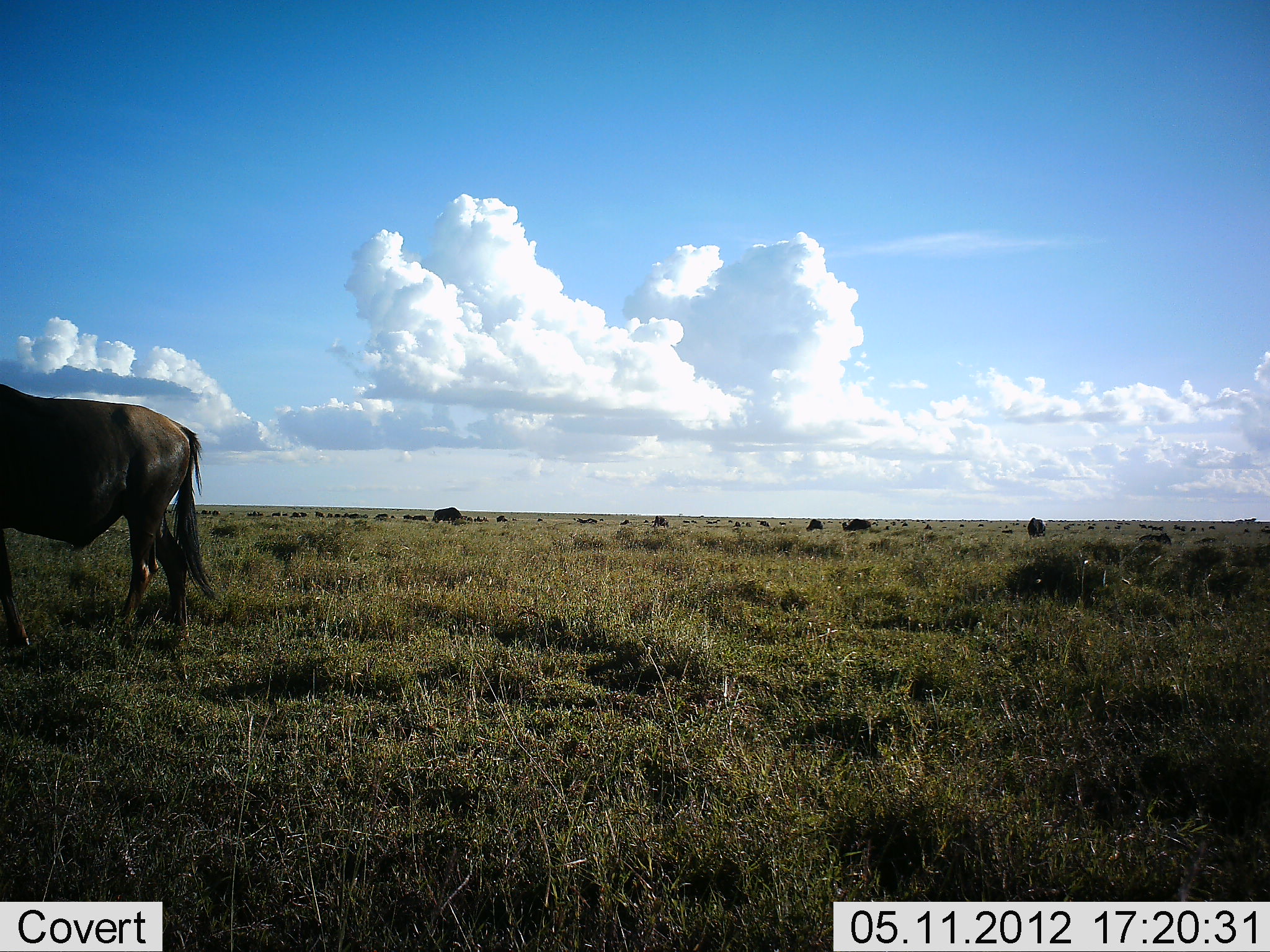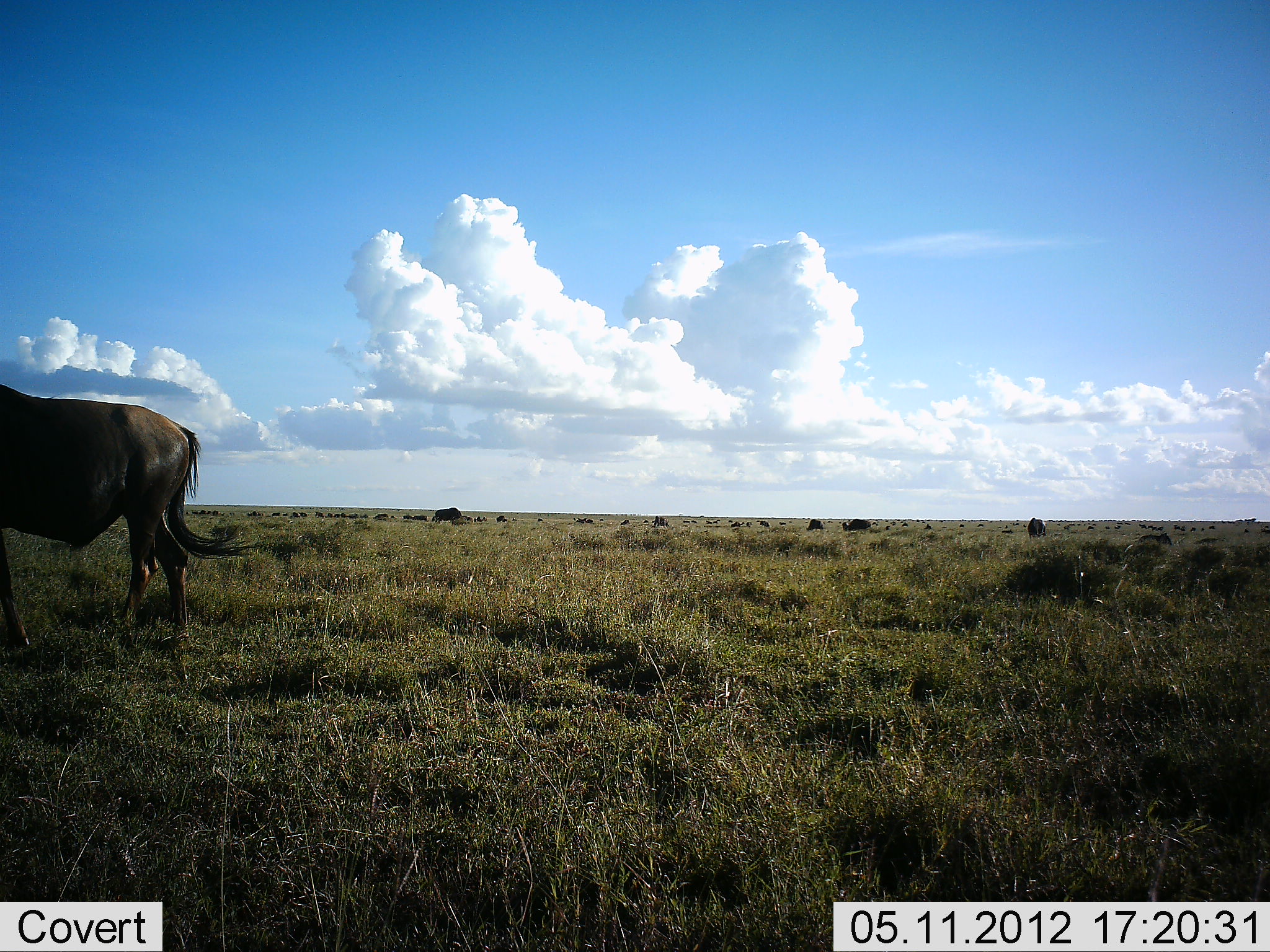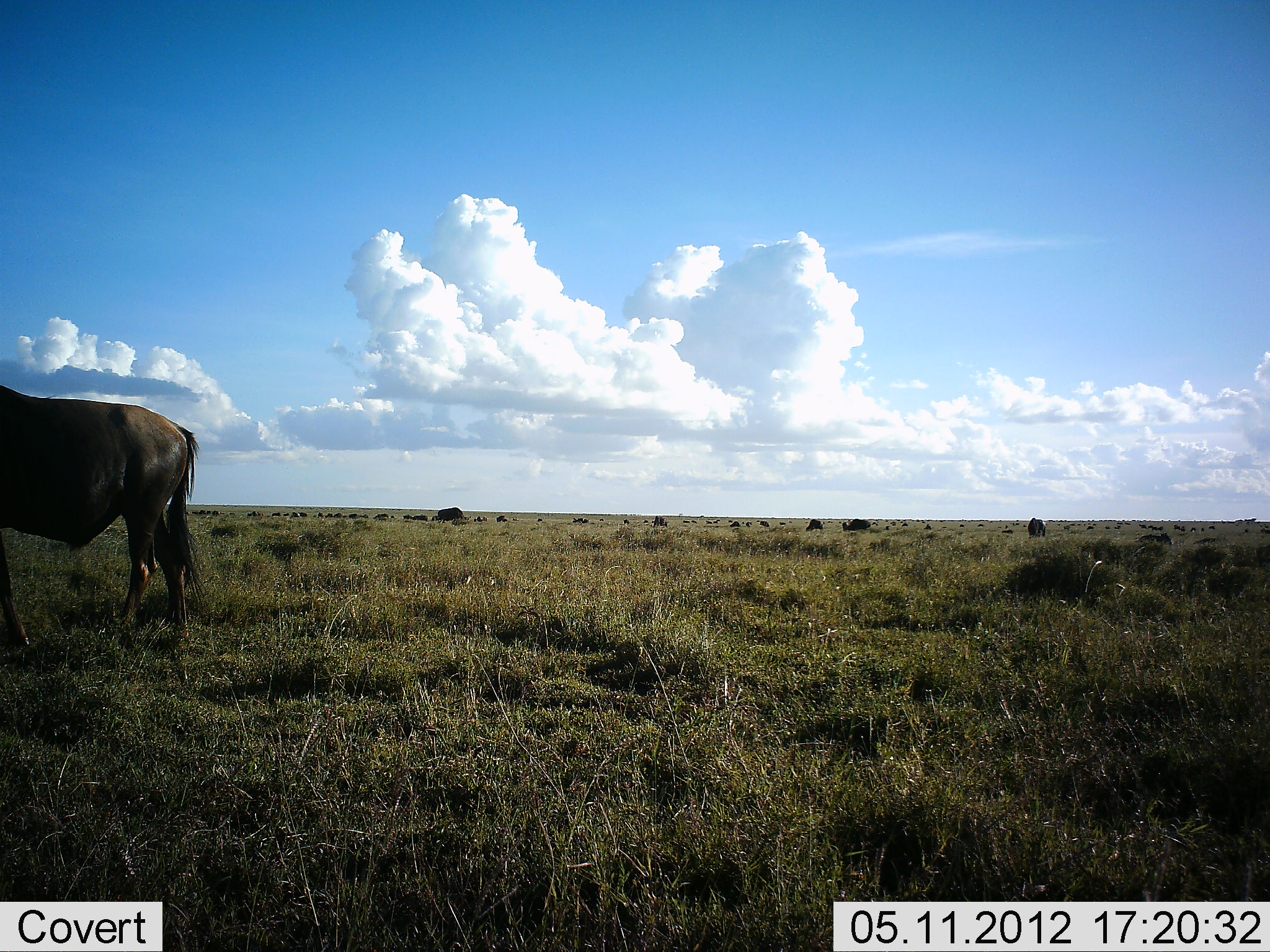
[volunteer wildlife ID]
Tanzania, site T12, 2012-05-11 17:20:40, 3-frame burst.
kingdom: Animalia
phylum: Chordata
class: Mammalia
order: Artiodactyla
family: Bovidae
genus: Connochaetes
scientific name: Connochaetes taurinus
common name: blue wildebeest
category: wildebeest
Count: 1.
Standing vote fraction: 80%.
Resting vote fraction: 0%.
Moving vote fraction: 10%.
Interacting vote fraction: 0%.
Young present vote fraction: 0%.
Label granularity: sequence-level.